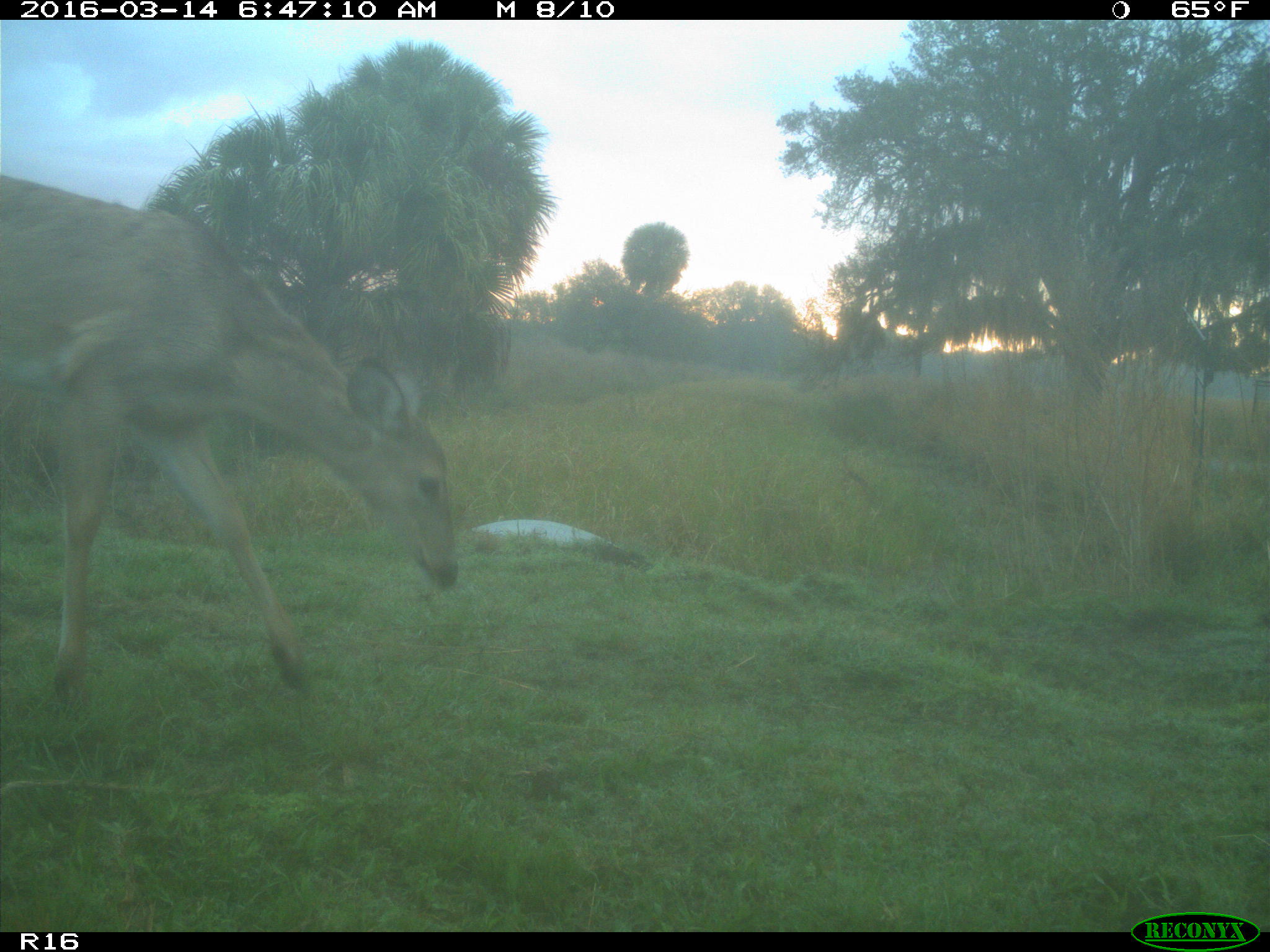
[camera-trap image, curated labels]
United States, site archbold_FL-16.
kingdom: Animalia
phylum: Chordata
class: Mammalia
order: Artiodactyla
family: Cervidae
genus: Odocoileus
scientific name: Odocoileus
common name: deer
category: unidentified deer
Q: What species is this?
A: Unidentified deer (deer) (Odocoileus).